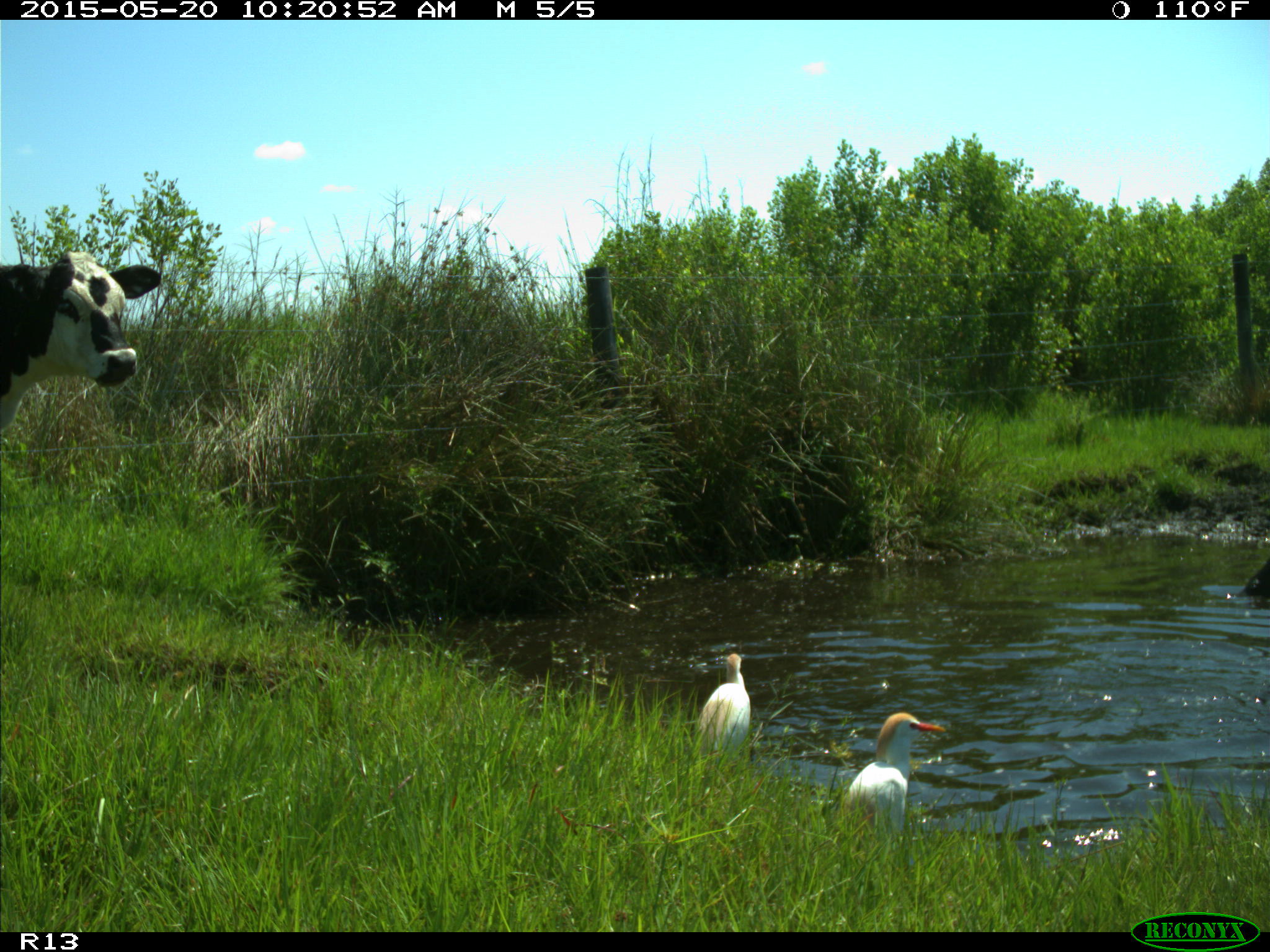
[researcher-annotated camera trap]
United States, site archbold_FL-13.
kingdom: Animalia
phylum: Chordata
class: Mammalia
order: Artiodactyla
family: Bovidae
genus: Bos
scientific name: Bos taurus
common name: domestic cow